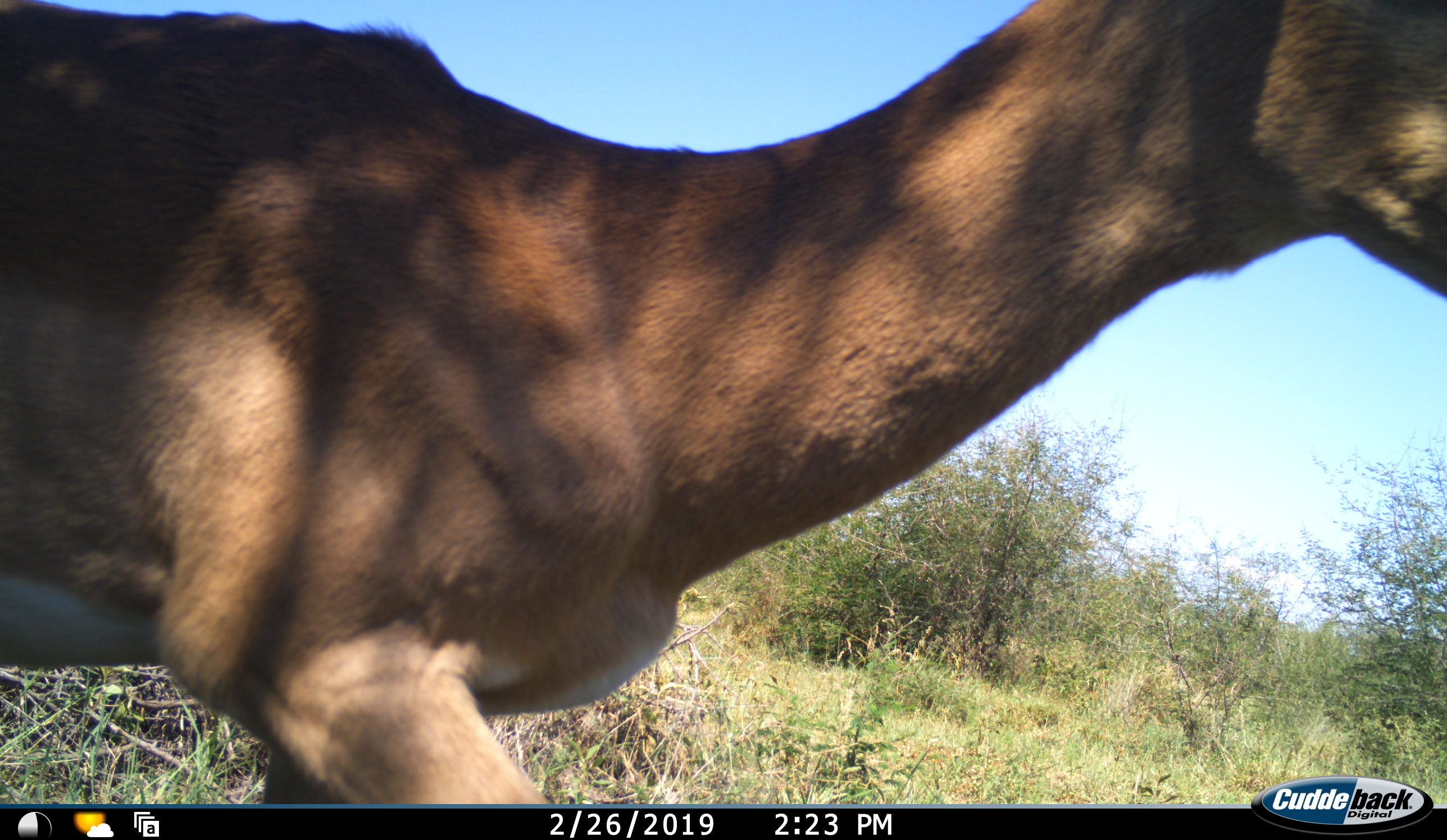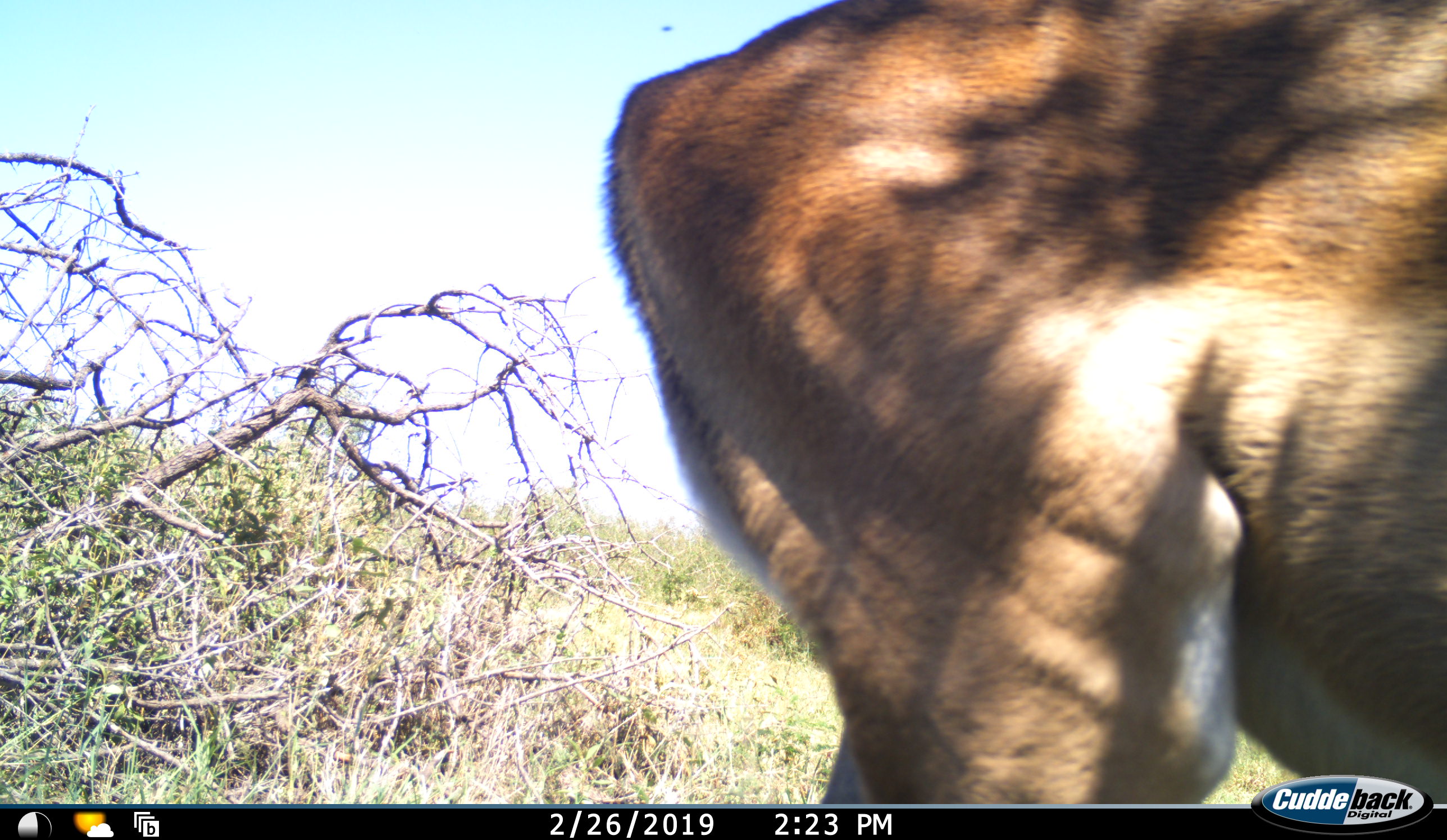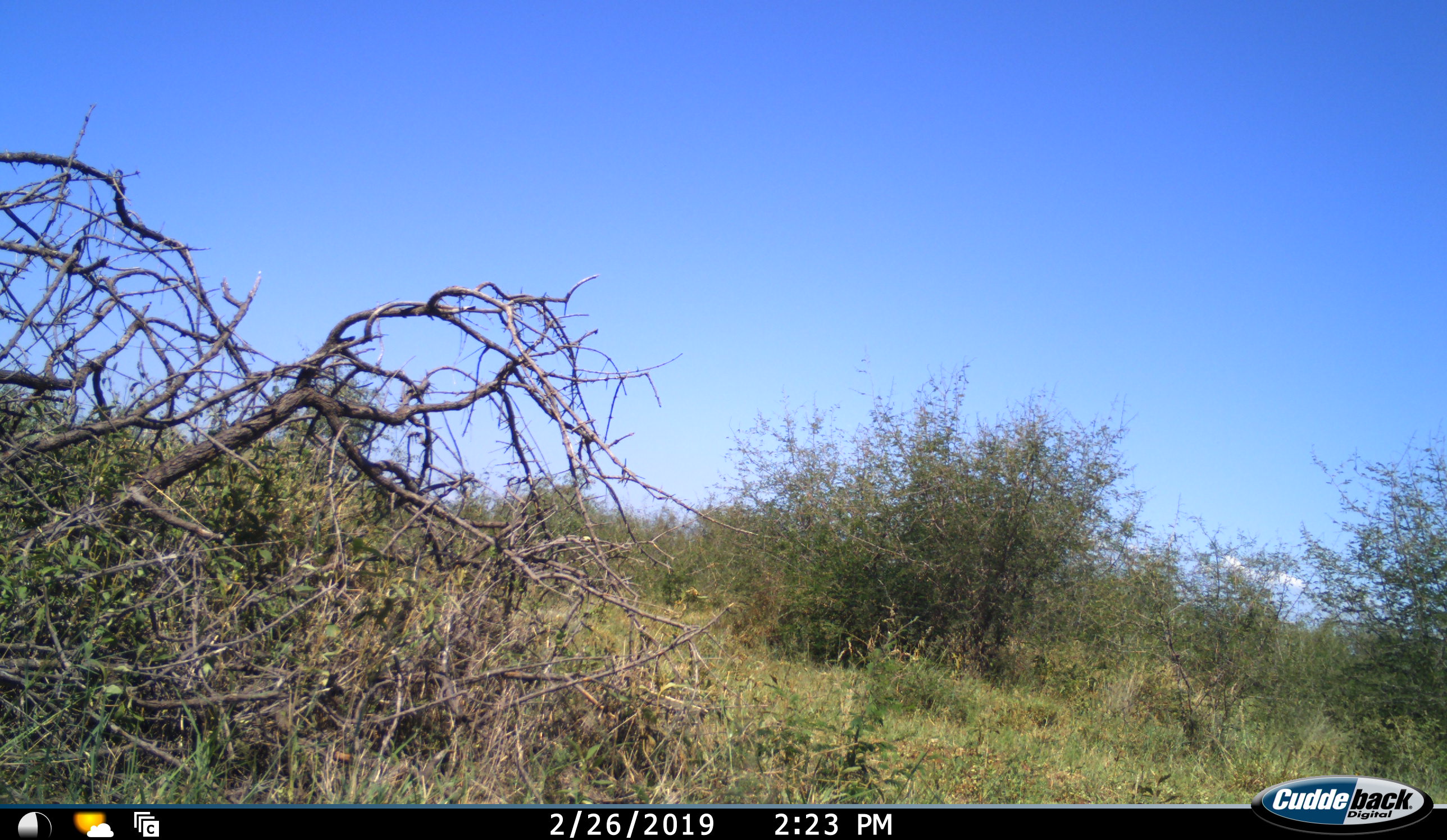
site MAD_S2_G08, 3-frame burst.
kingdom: Animalia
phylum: Chordata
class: Mammalia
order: Artiodactyla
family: Bovidae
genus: Aepyceros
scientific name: Aepyceros melampus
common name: impala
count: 1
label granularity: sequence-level